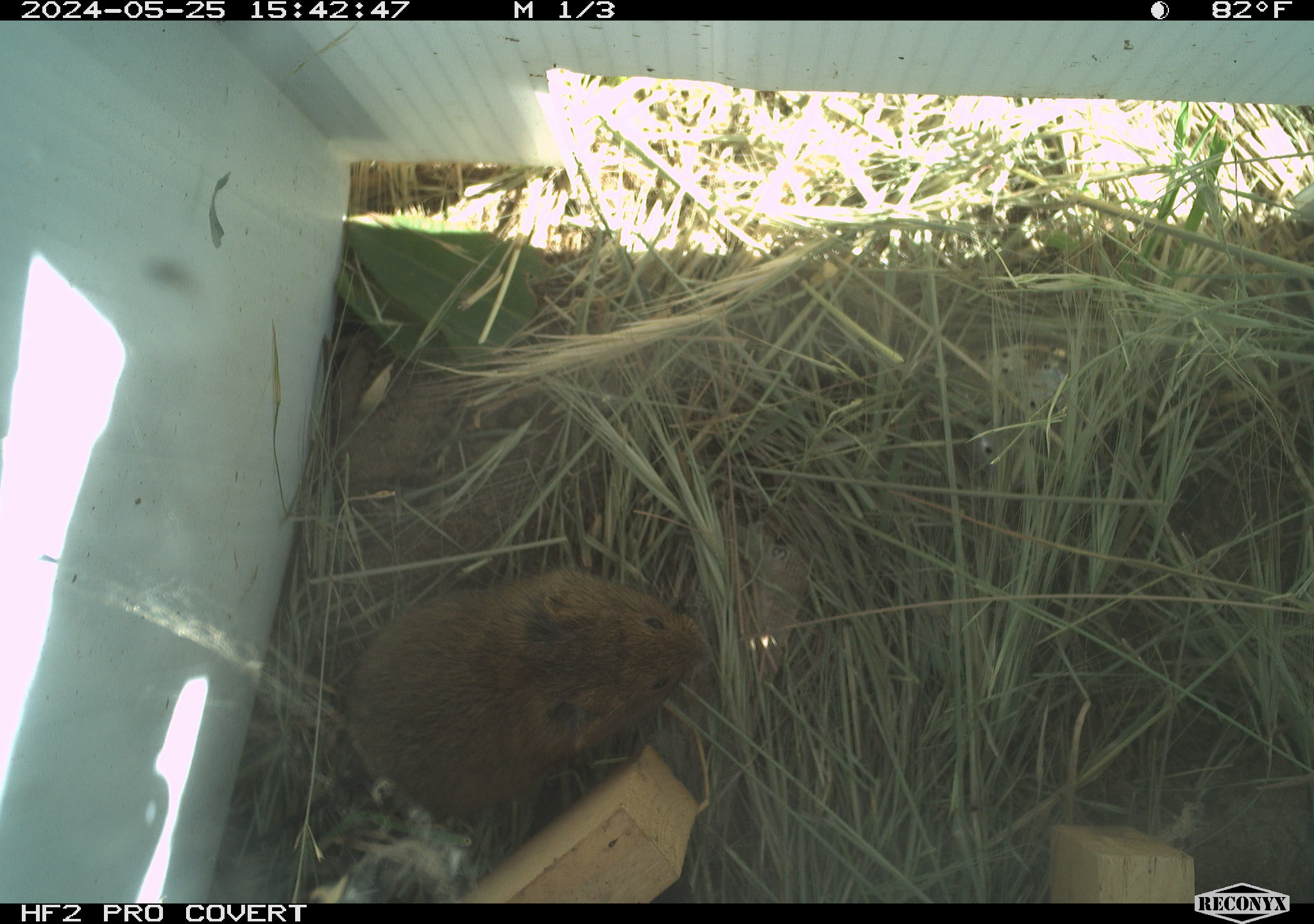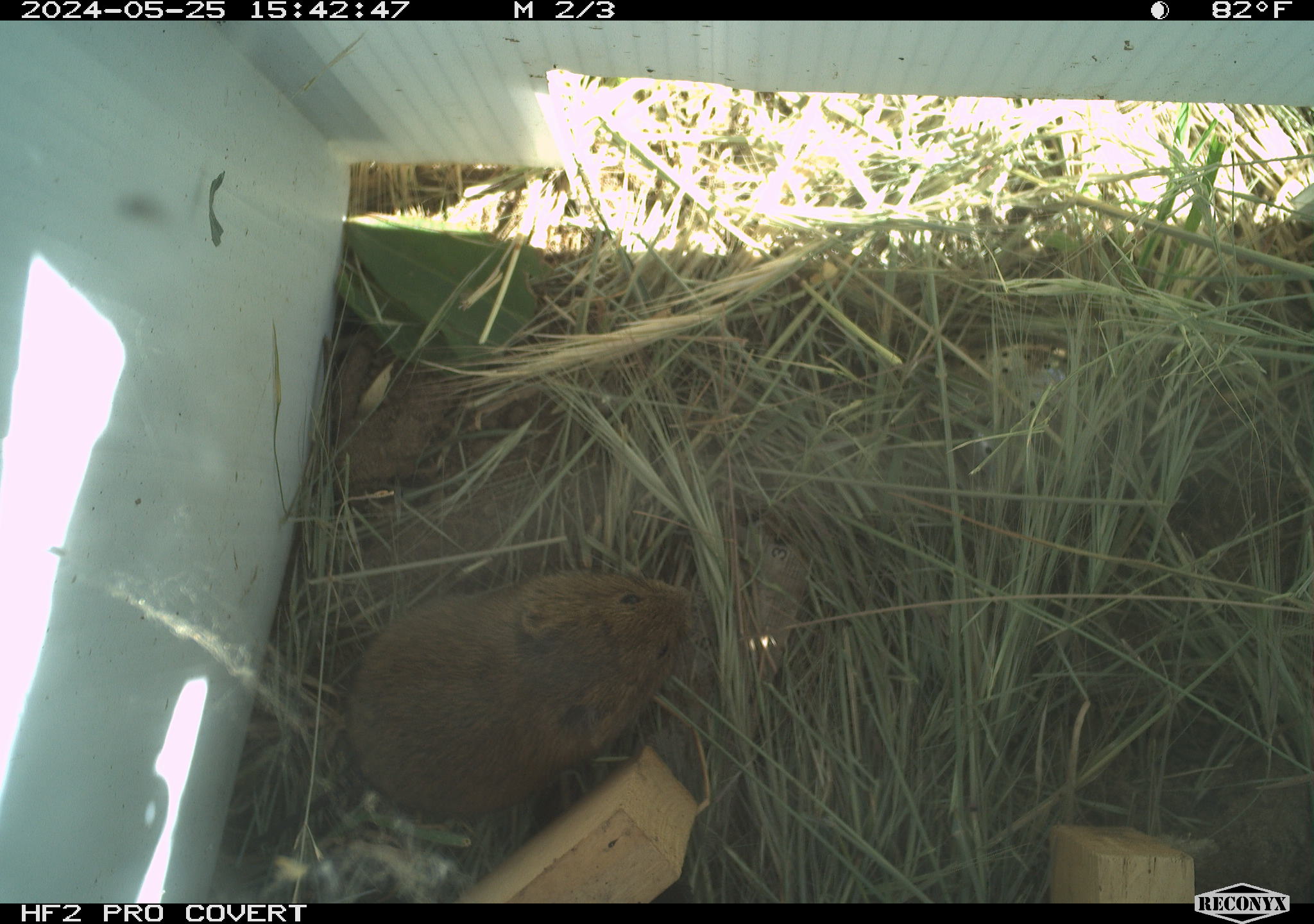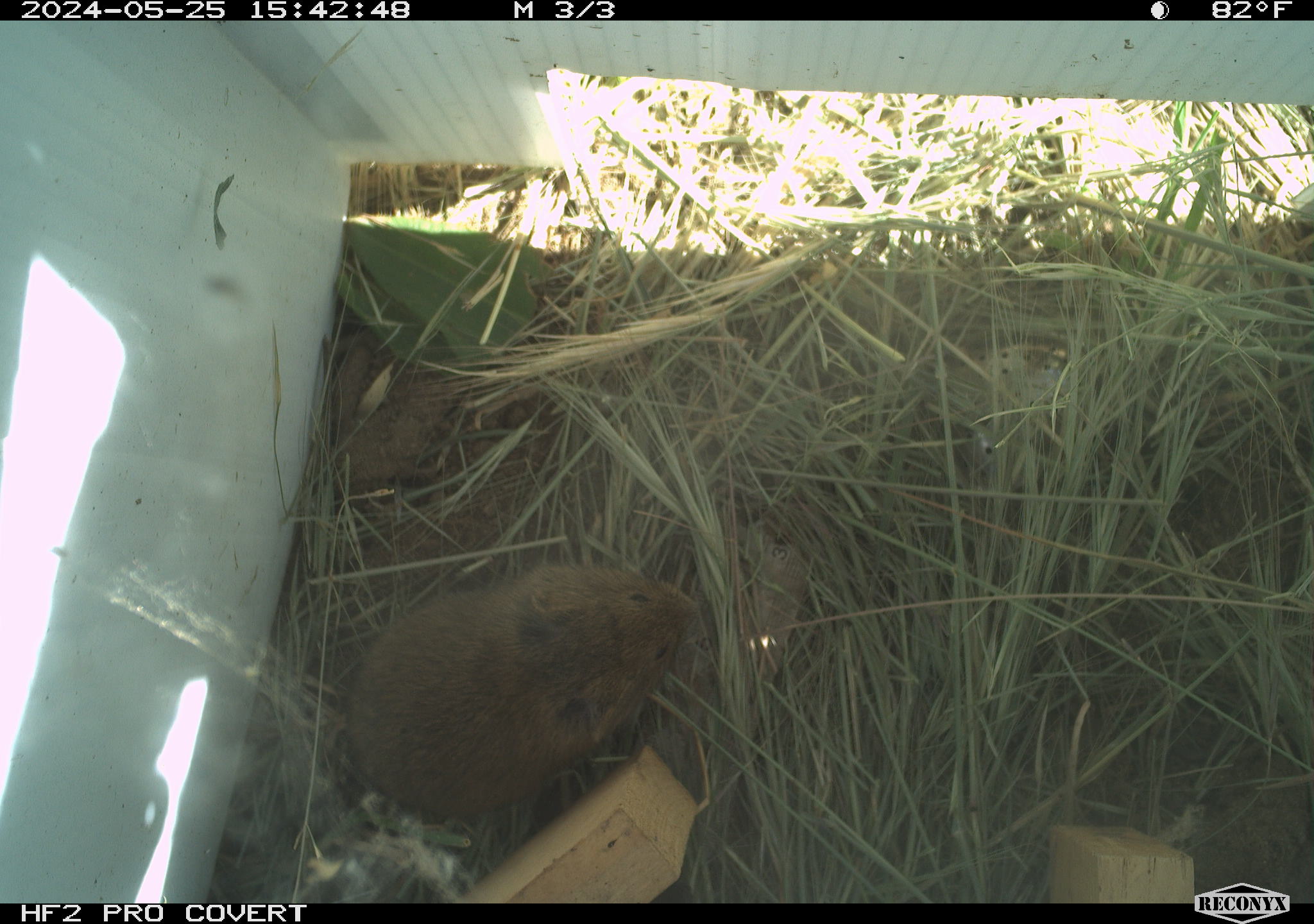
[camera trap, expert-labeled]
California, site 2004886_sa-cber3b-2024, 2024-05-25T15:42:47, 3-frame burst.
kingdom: Animalia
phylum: Chordata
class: Mammalia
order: Rodentia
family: Cricetidae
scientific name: Arvicolinae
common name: voles, lemmings, and muskrats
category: arvicolinae subfamily